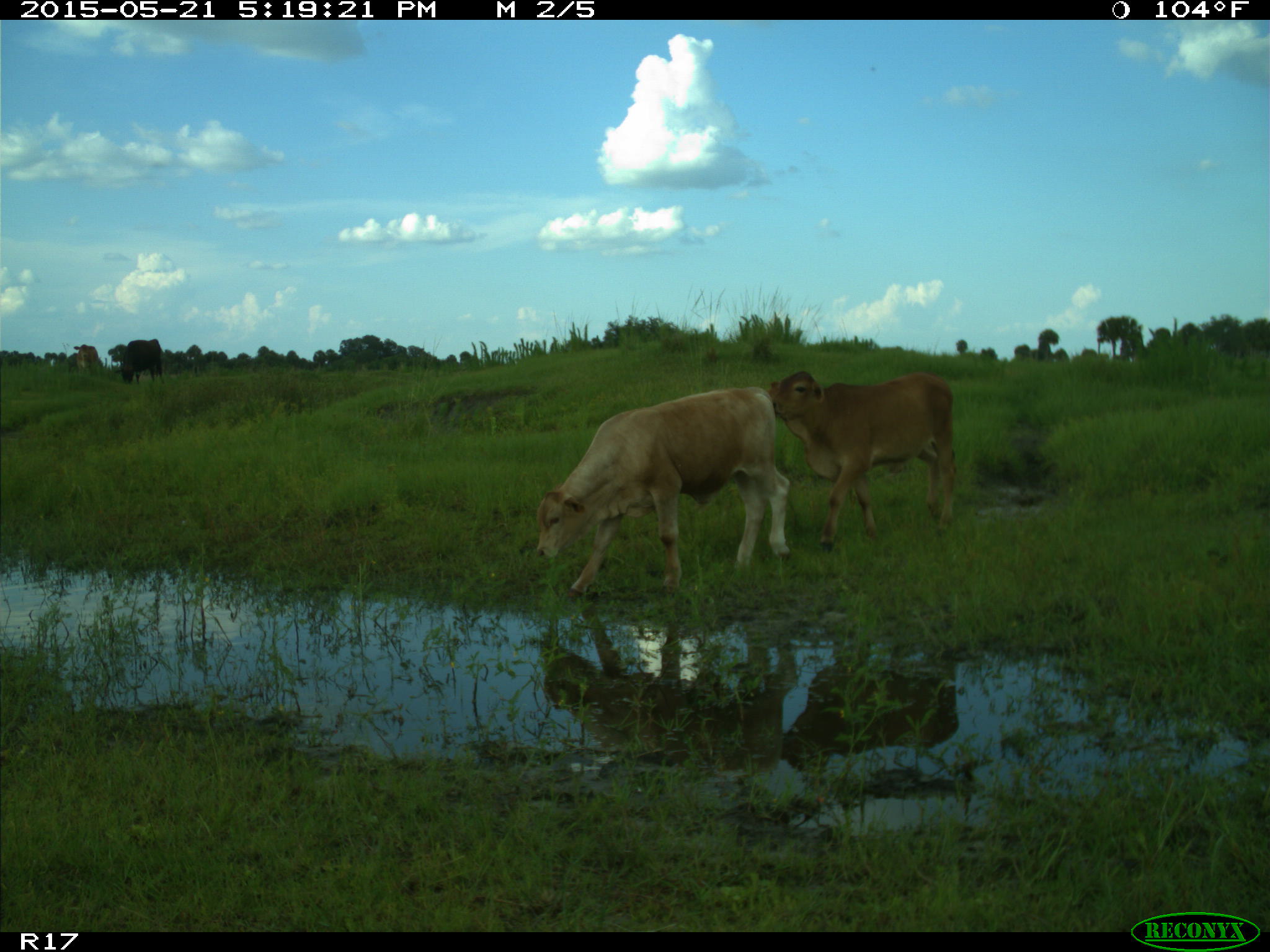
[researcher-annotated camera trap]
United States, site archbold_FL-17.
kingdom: Animalia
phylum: Chordata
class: Mammalia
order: Artiodactyla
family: Bovidae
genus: Bos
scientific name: Bos taurus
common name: domestic cow